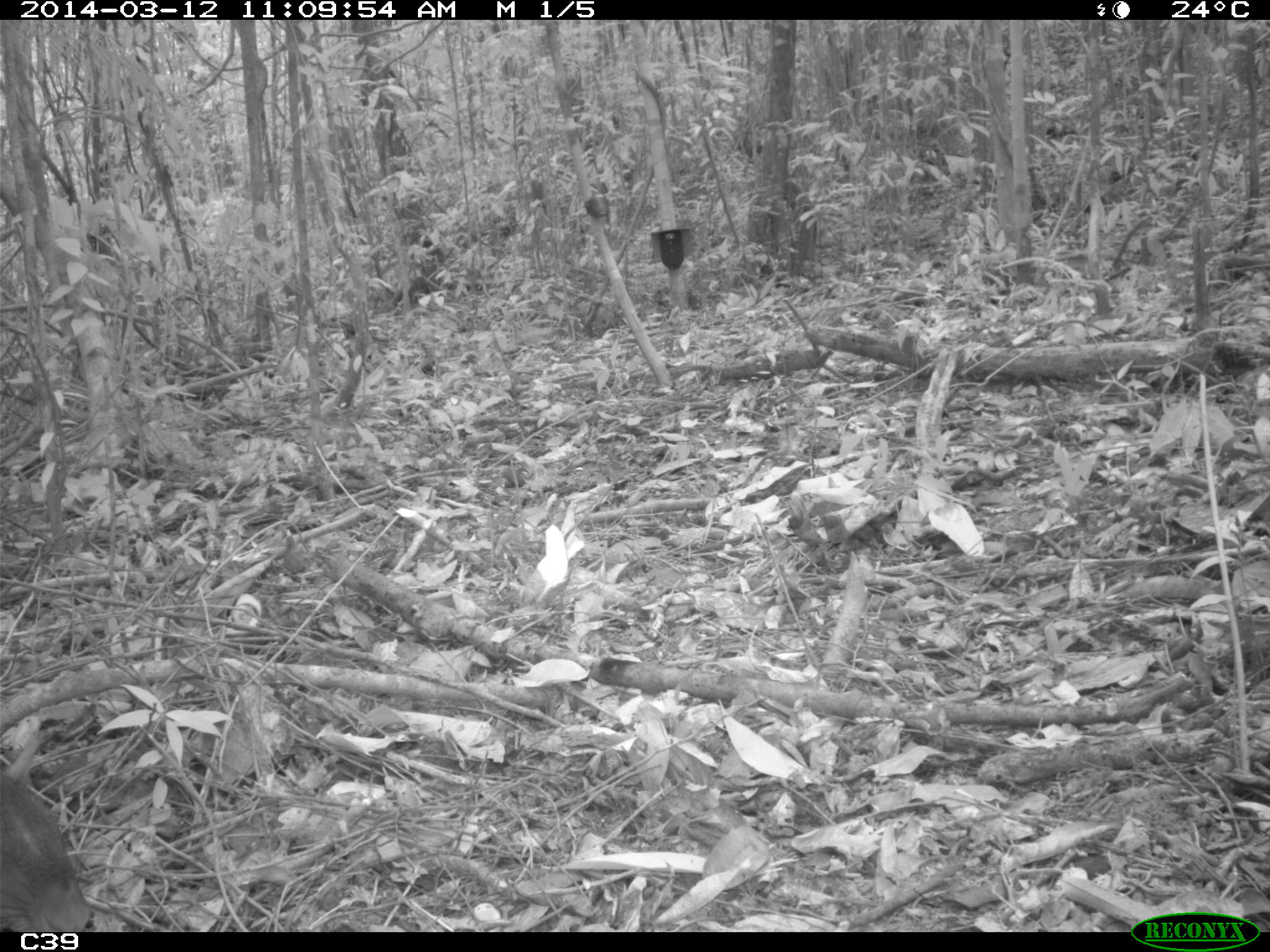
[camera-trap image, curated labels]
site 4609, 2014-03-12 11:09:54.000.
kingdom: Animalia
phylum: Chordata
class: Mammalia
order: Rodentia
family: Dasyproctidae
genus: Dasyprocta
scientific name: Dasyprocta leporina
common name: red-rumped agouti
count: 1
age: adult